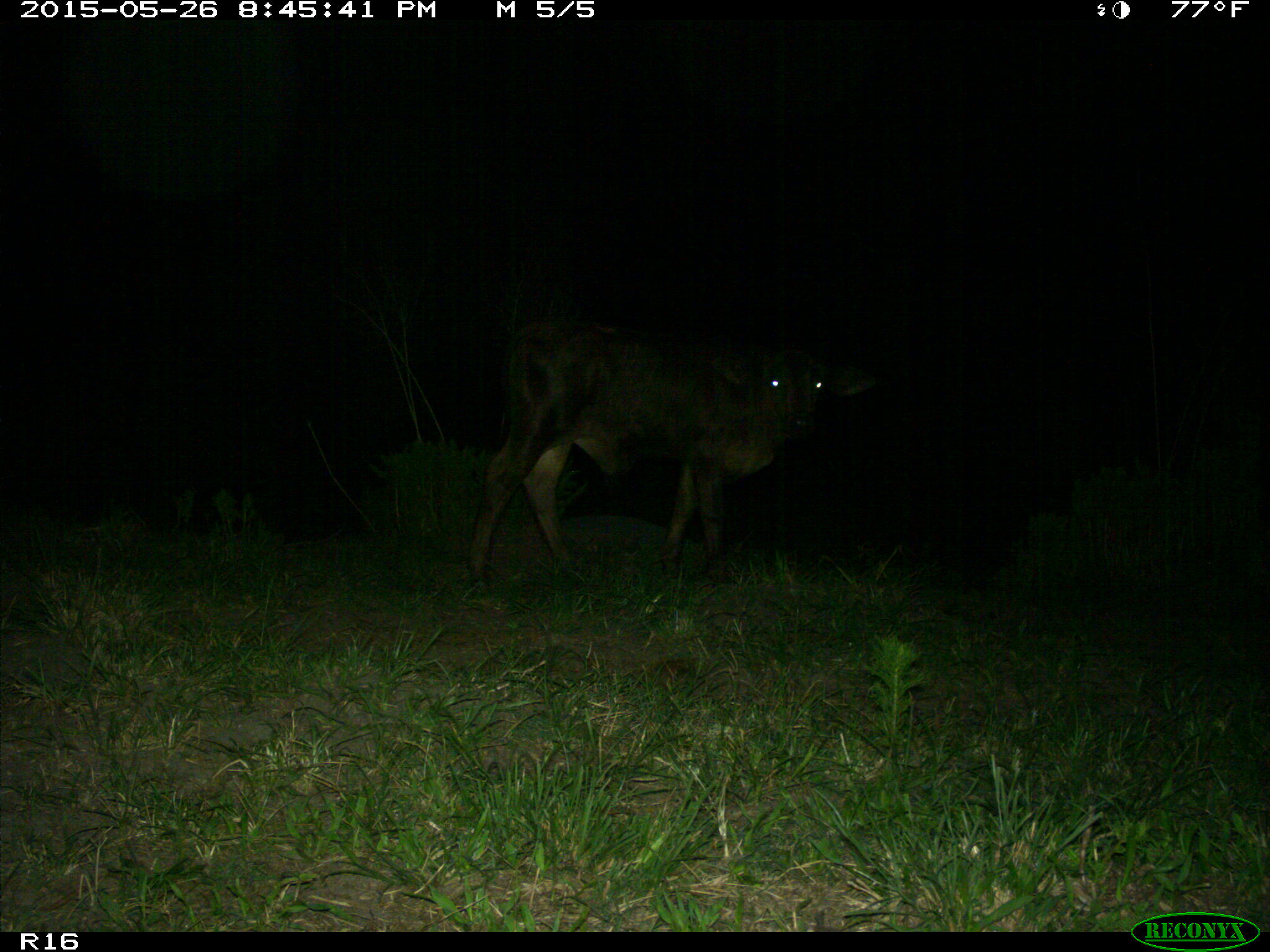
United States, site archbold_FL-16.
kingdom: Animalia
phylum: Chordata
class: Mammalia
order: Artiodactyla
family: Bovidae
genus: Bos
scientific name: Bos taurus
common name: domestic cow